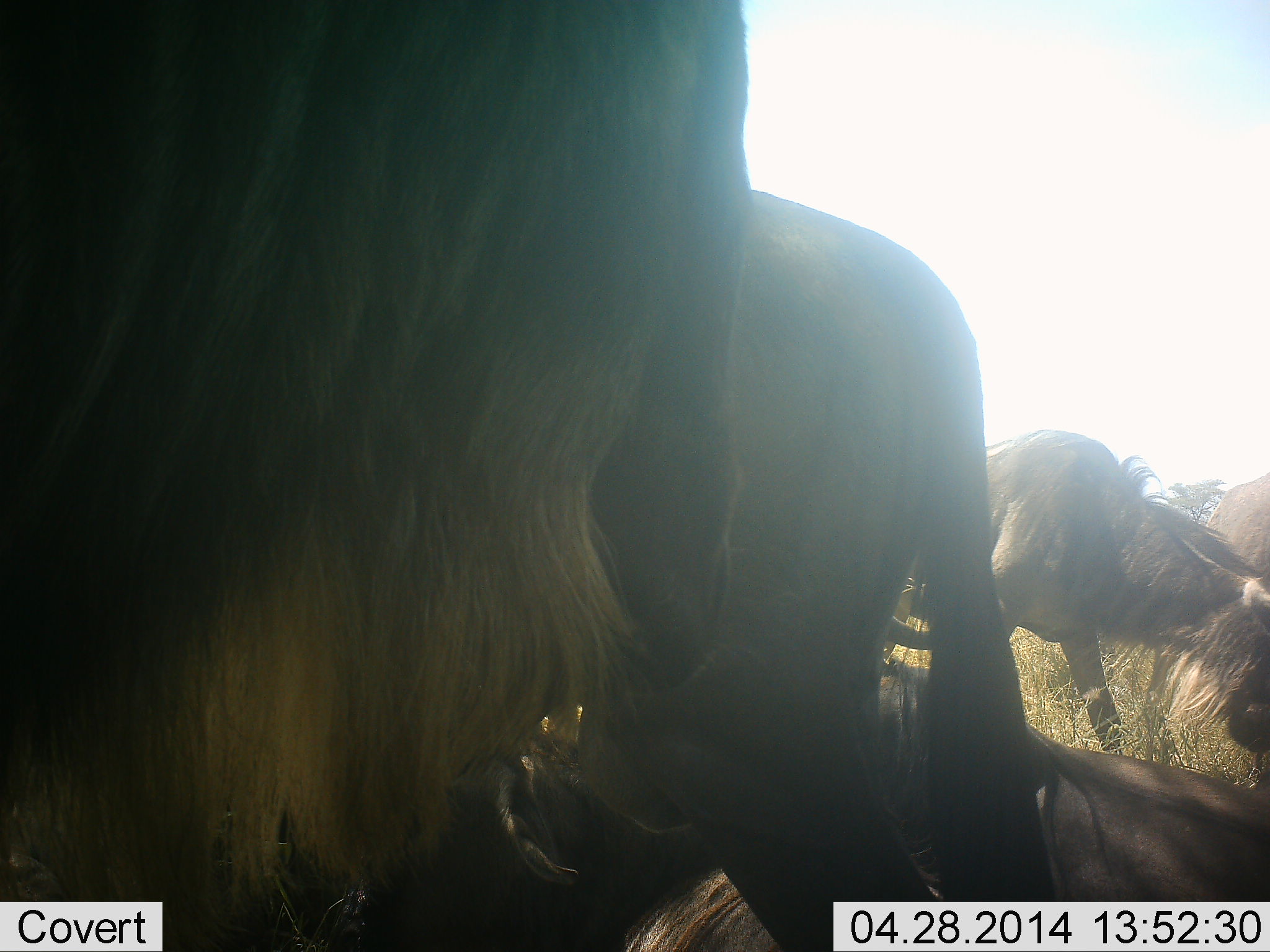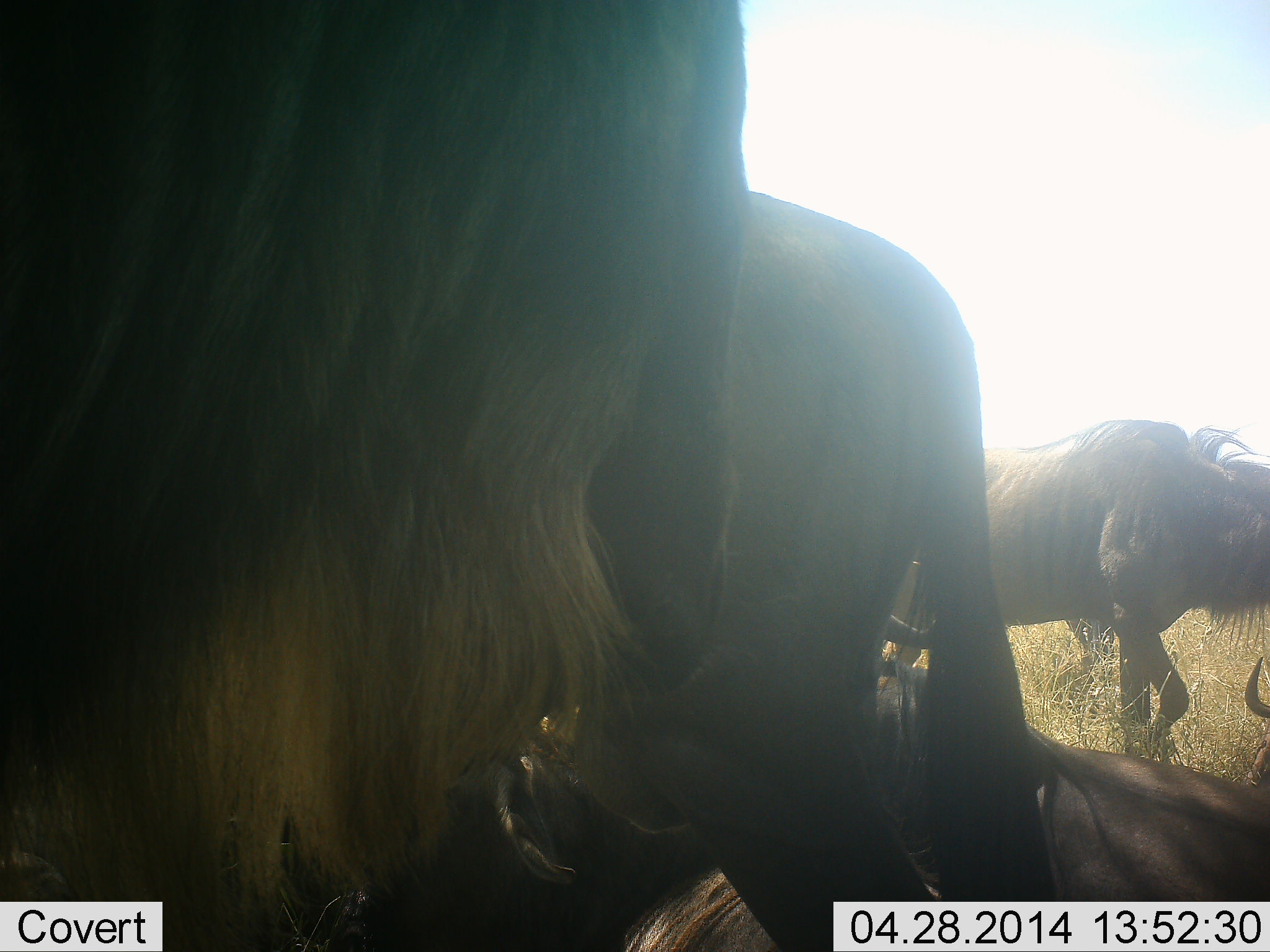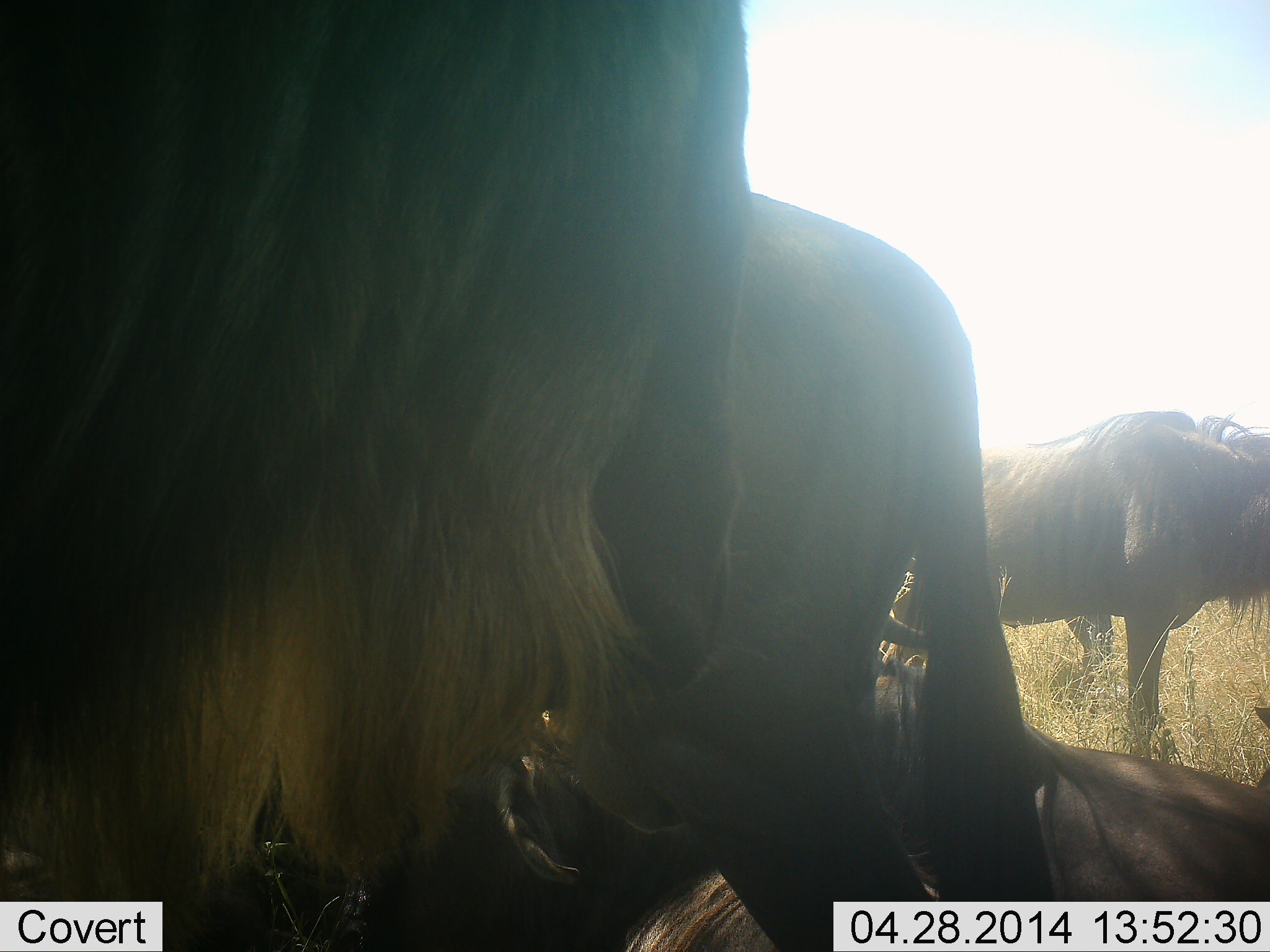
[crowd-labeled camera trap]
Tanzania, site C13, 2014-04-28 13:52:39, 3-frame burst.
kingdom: Animalia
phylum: Chordata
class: Mammalia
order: Artiodactyla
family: Bovidae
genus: Connochaetes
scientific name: Connochaetes taurinus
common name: blue wildebeest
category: wildebeest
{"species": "wildebeest (blue wildebeest) (Connochaetes taurinus)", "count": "4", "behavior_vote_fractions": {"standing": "68%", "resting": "73%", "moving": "32%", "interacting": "16%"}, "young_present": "0%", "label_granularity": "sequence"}